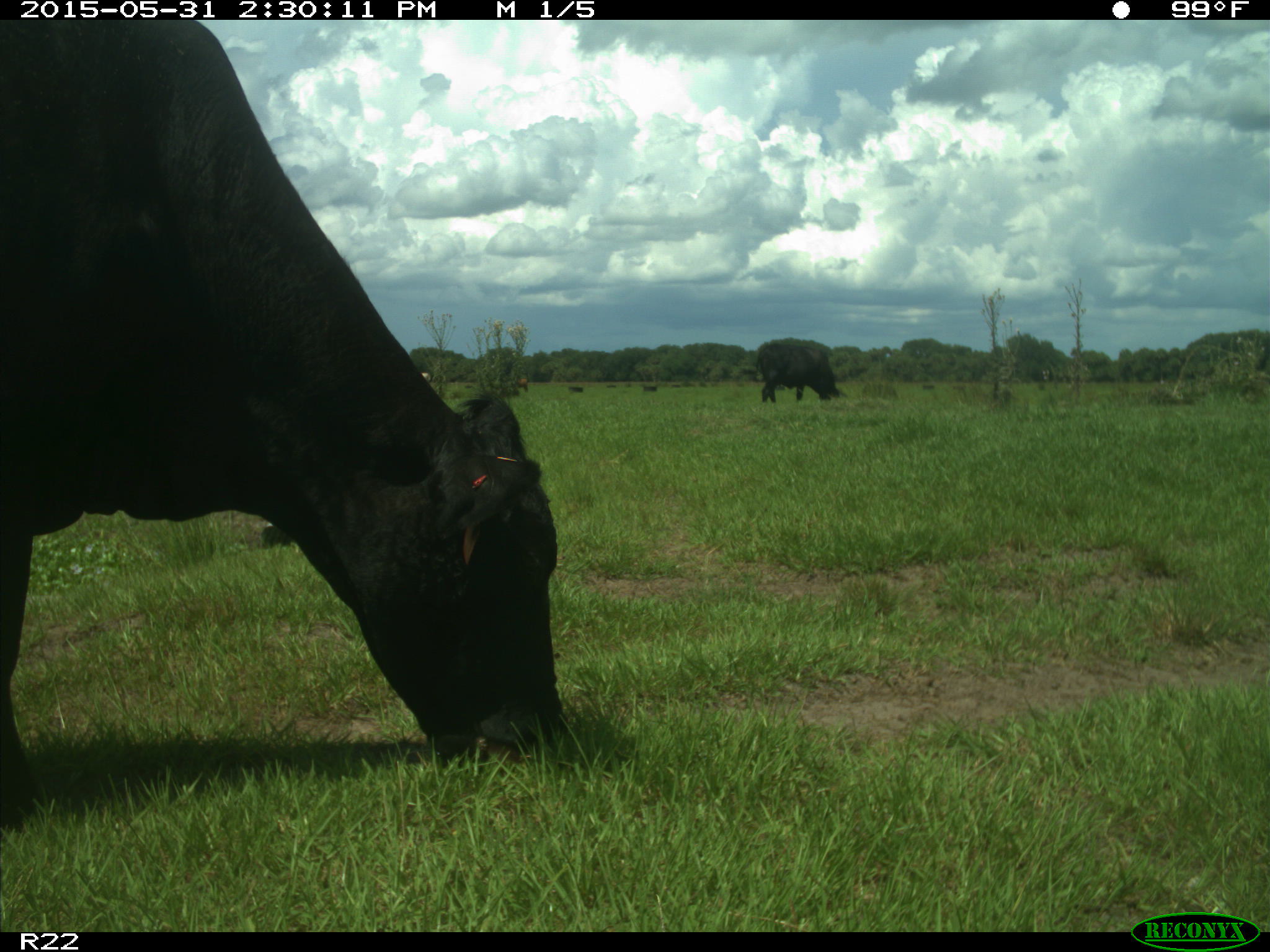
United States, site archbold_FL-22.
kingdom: Animalia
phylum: Chordata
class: Mammalia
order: Artiodactyla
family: Bovidae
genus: Bos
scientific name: Bos taurus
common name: domestic cow